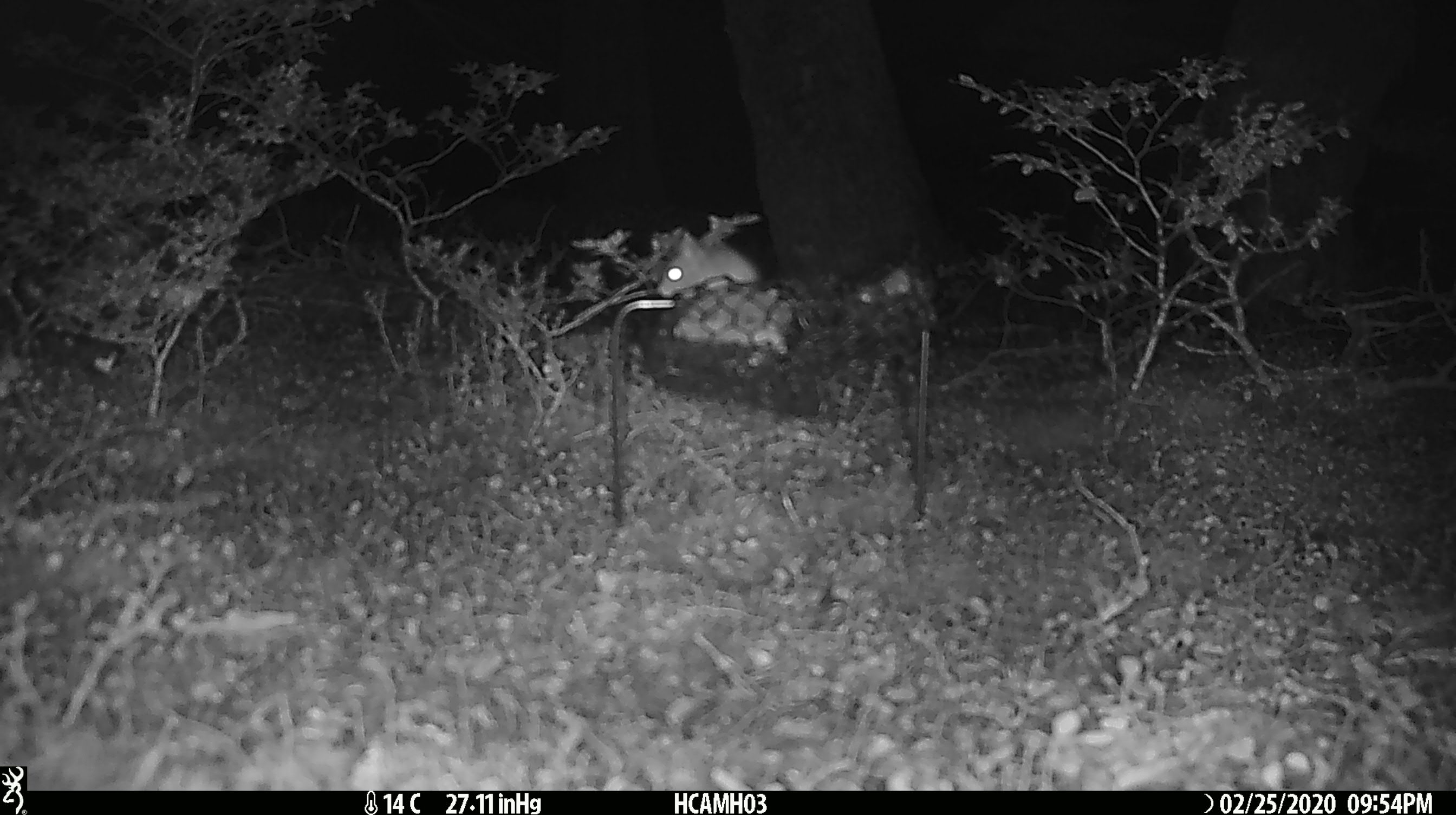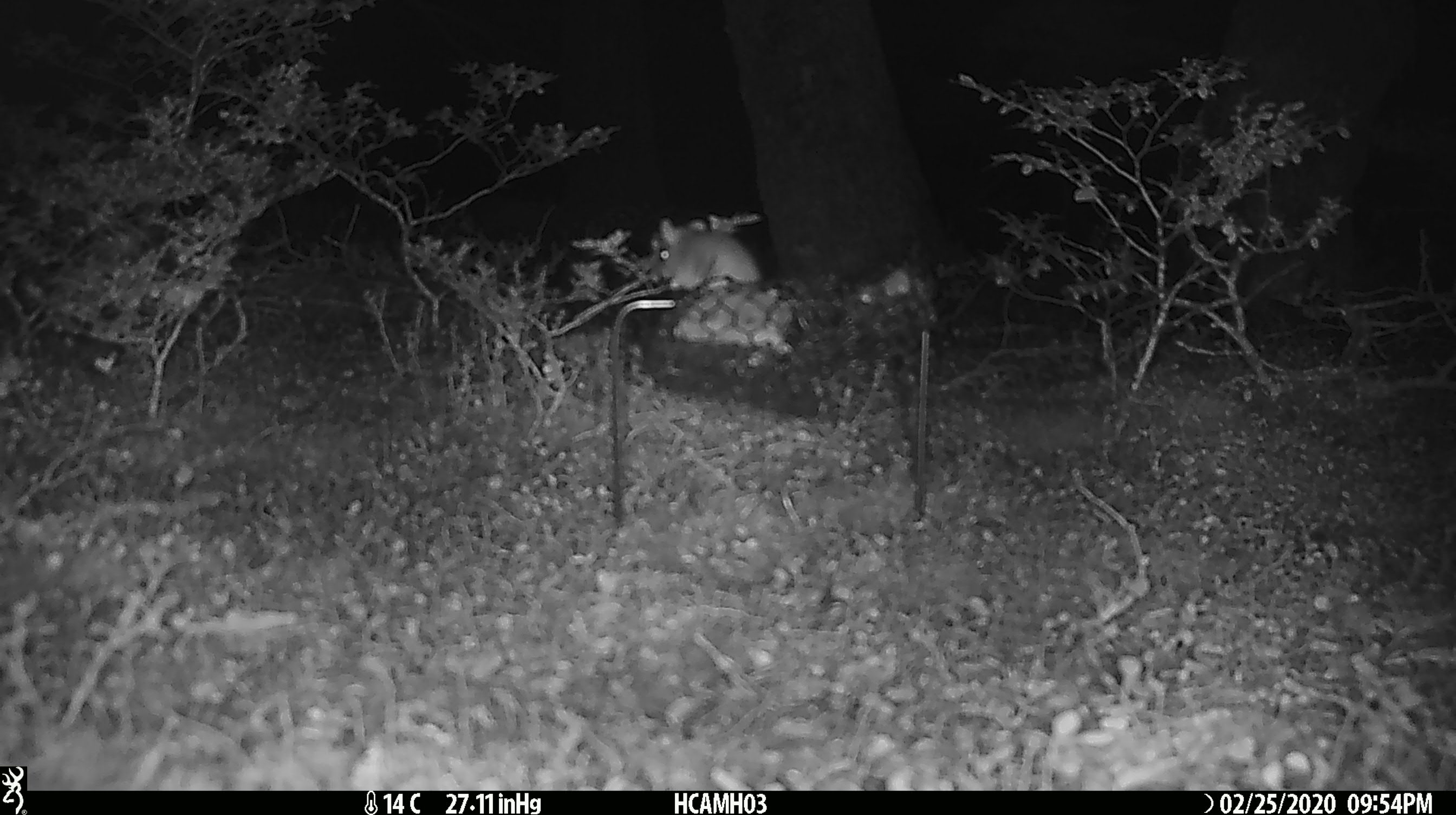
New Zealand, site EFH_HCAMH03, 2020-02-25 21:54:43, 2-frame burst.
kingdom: Animalia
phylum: Chordata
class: Mammalia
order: Rodentia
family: Muridae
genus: Mus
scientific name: Mus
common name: mouse